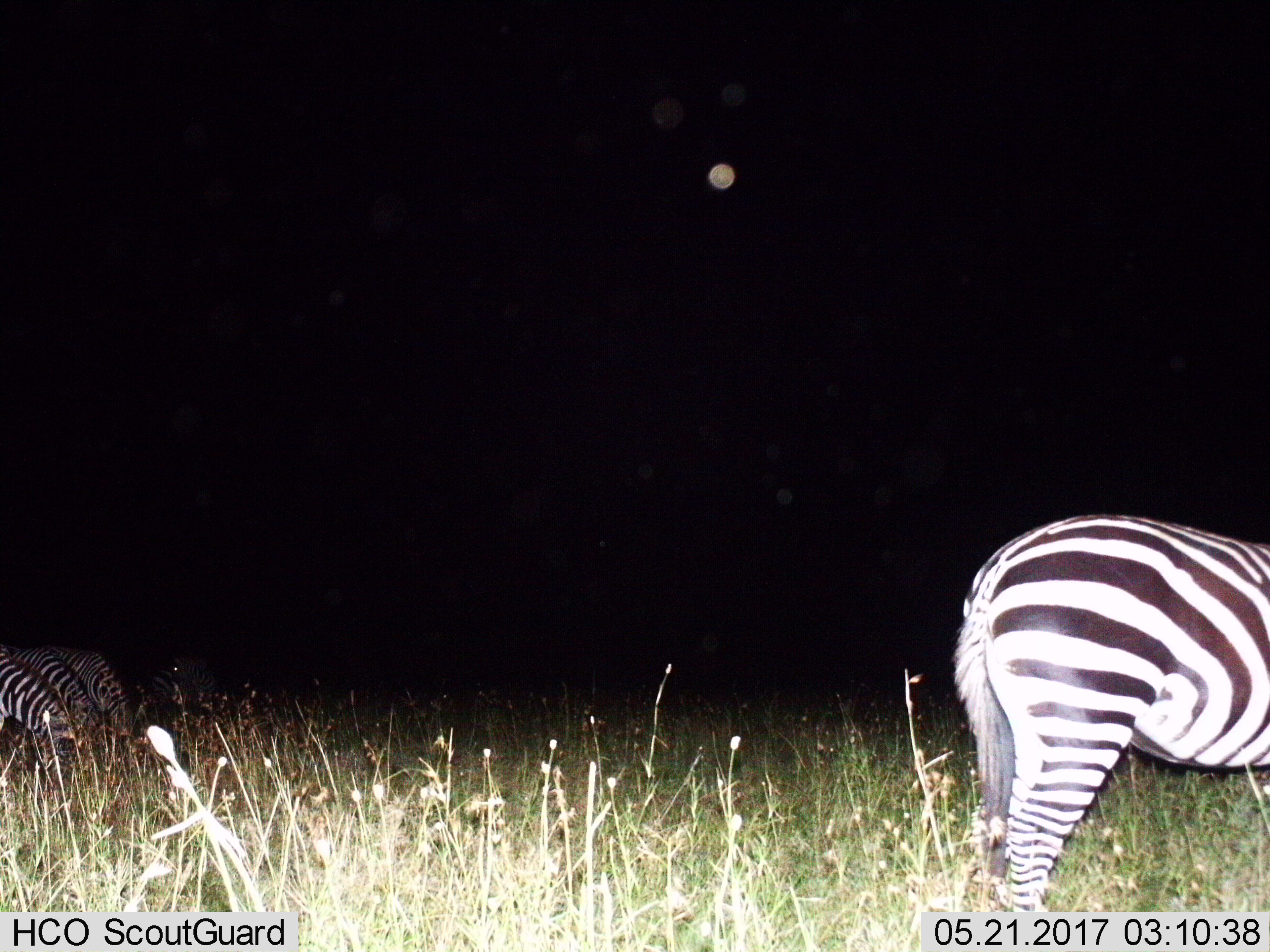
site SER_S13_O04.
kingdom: Animalia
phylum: Chordata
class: Mammalia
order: Perissodactyla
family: Equidae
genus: Equus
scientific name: Equus quagga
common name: plains zebra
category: zebraplains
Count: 5.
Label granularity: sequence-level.